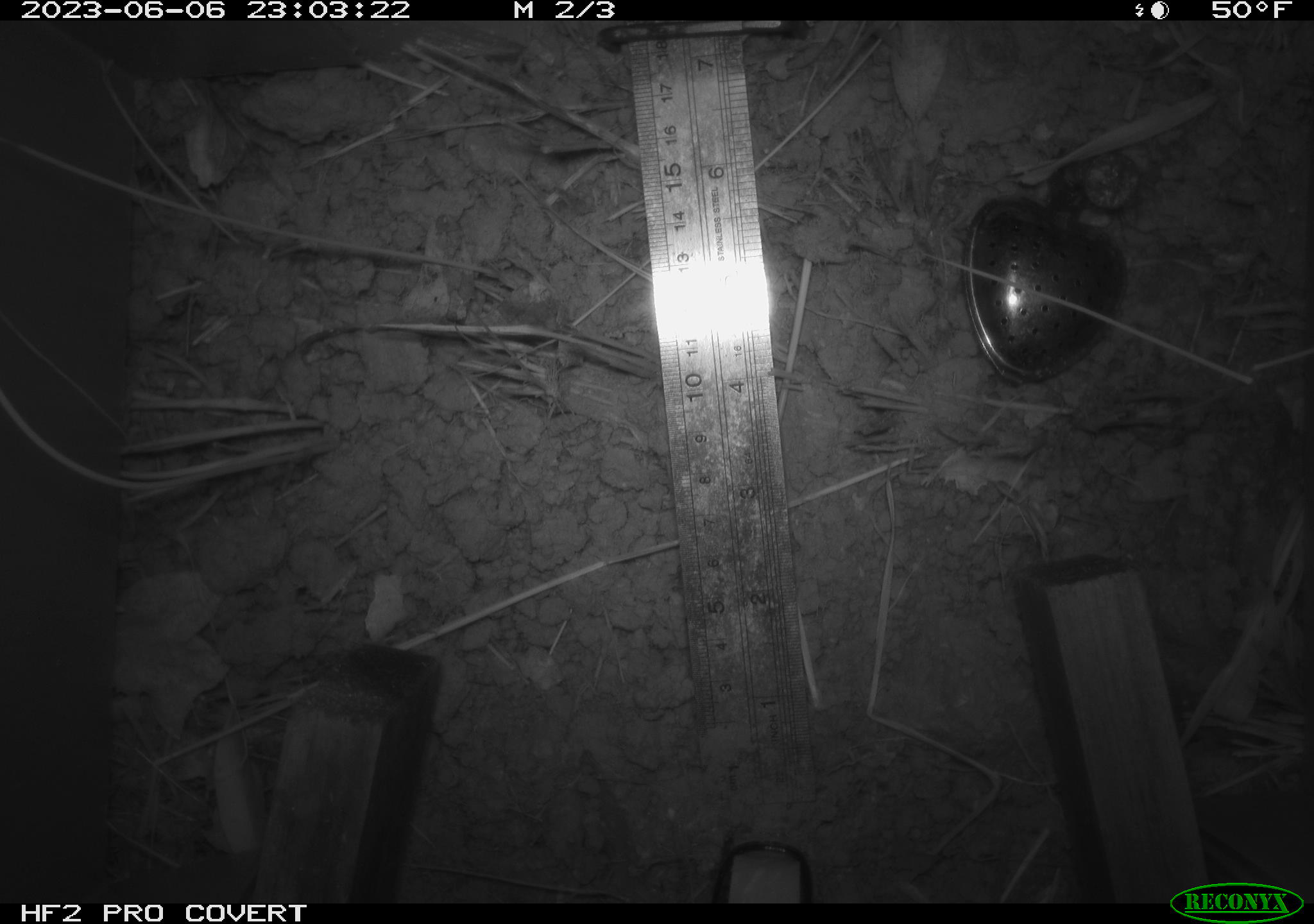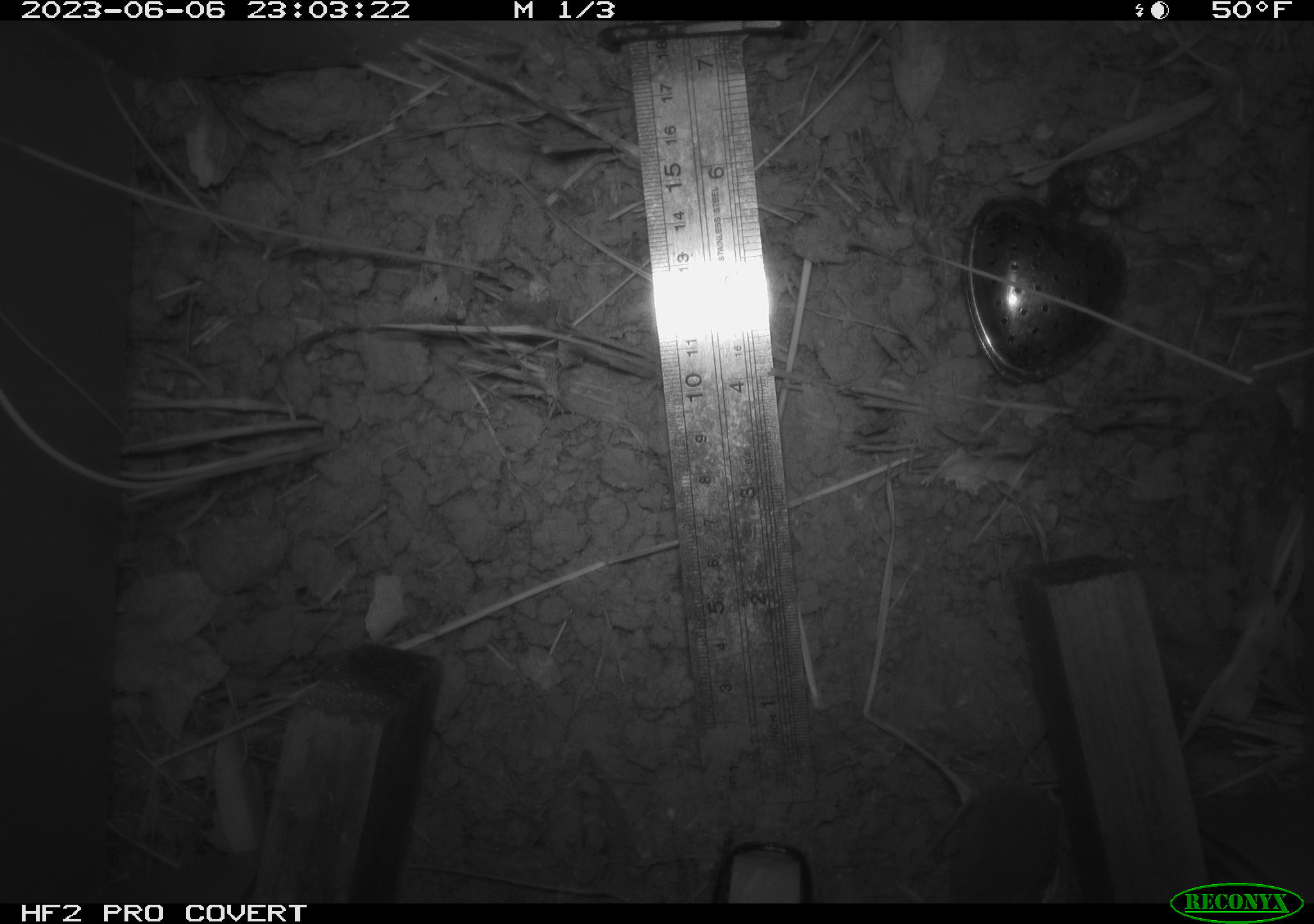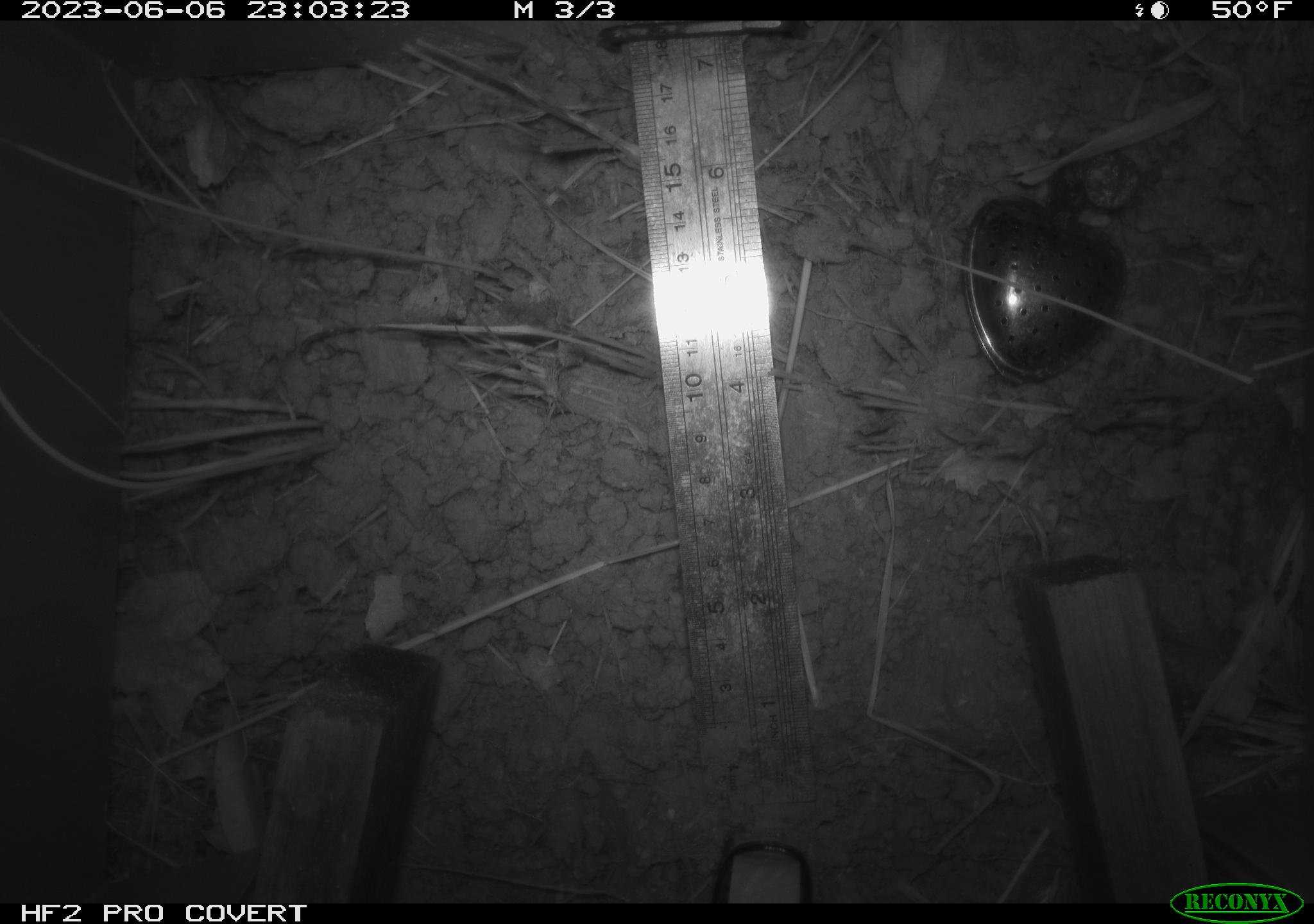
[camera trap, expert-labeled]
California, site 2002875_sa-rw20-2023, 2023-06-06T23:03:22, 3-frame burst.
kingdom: Animalia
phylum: Chordata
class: Mammalia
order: Eulipotyphla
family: Soricidae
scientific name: Soricidae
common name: shrews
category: soricidae family